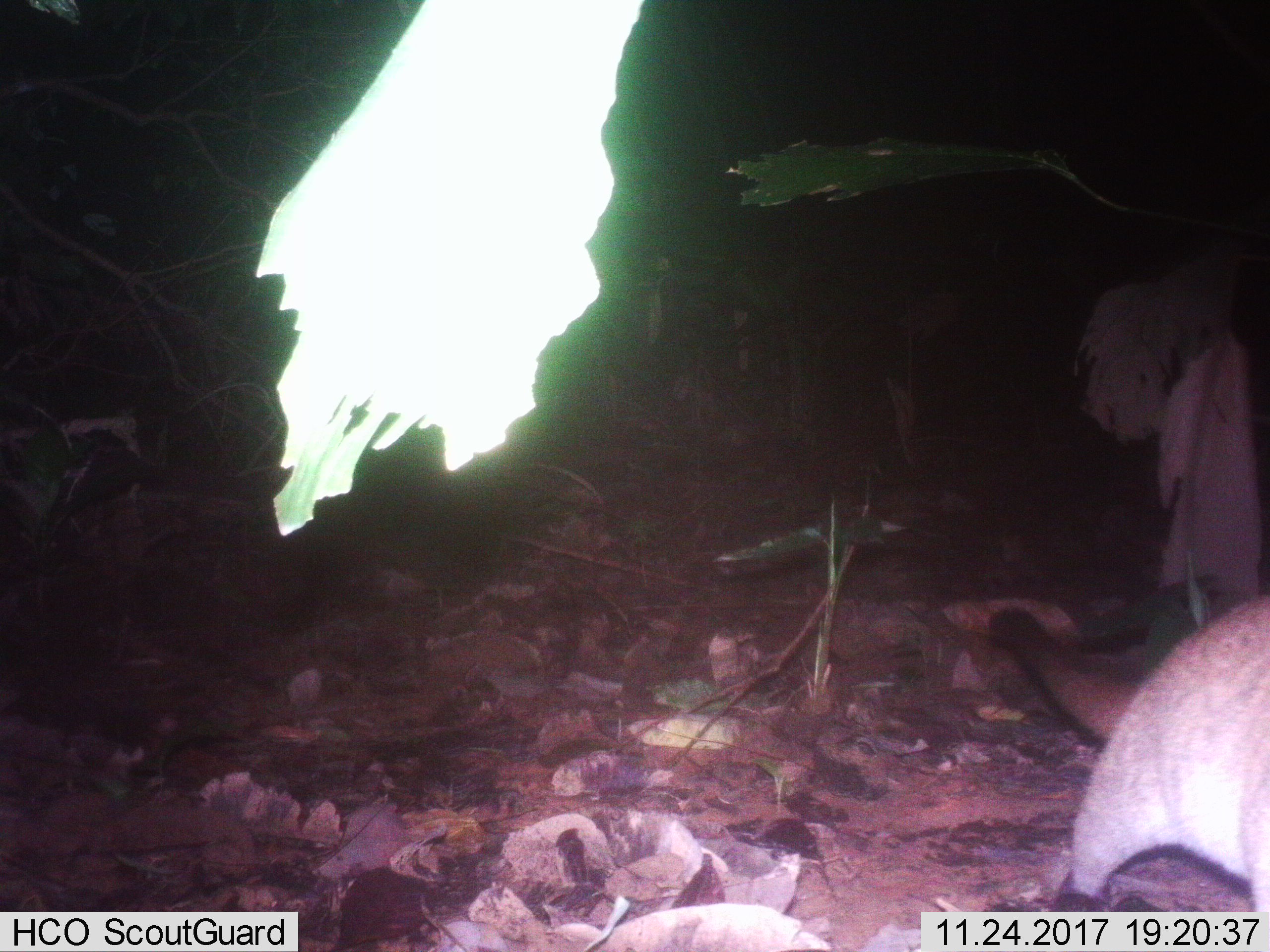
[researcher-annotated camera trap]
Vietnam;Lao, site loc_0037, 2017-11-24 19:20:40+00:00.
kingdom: Animalia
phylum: Chordata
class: Mammalia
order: Carnivora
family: Viverridae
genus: Paguma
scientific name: Paguma larvata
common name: masked palm civet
Masked palm civet (Paguma larvata). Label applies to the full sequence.